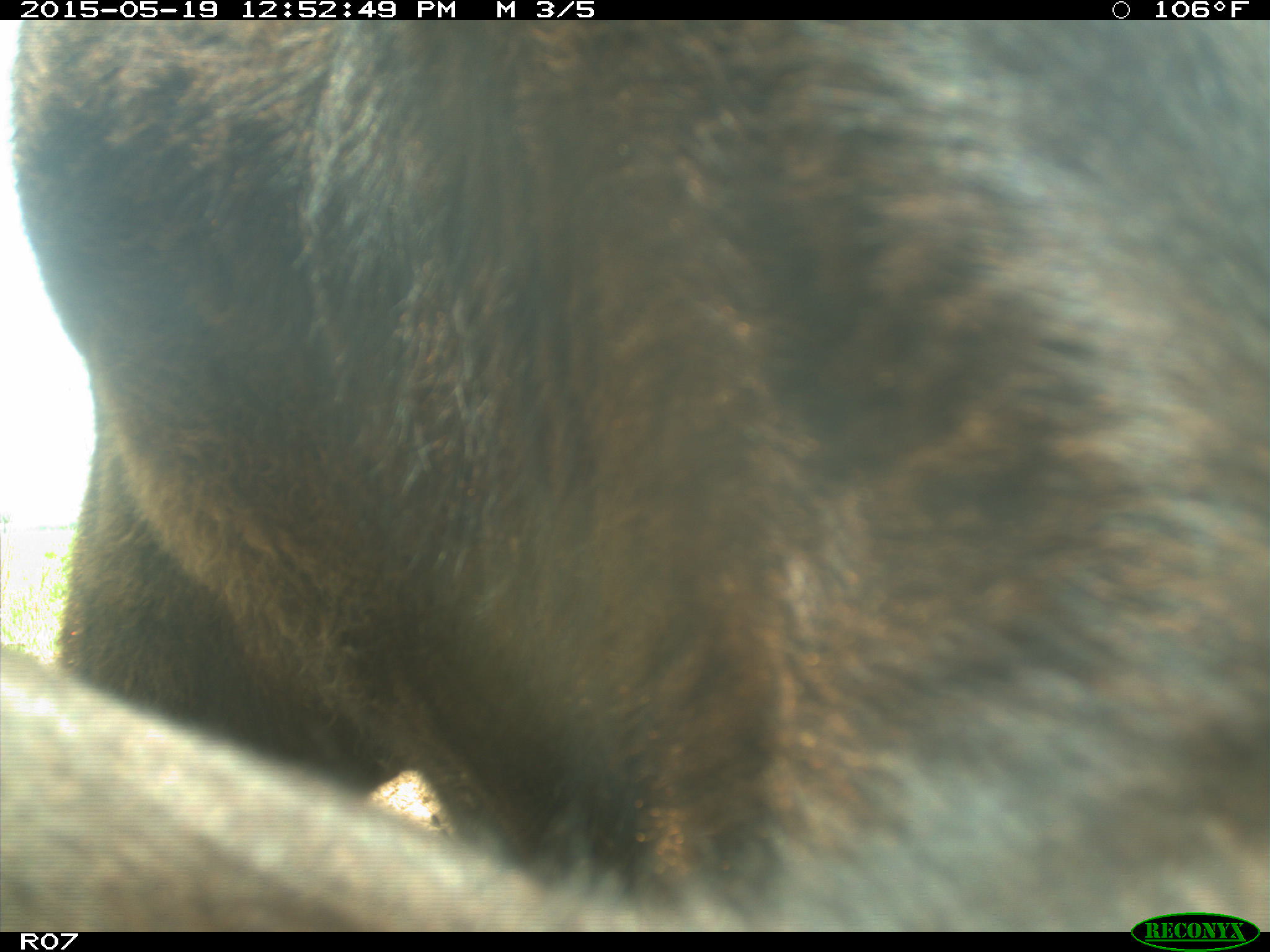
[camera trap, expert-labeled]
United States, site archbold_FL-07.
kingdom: Animalia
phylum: Chordata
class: Mammalia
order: Artiodactyla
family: Bovidae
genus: Bos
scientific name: Bos taurus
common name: domestic cow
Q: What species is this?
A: Bos taurus (domestic cow).